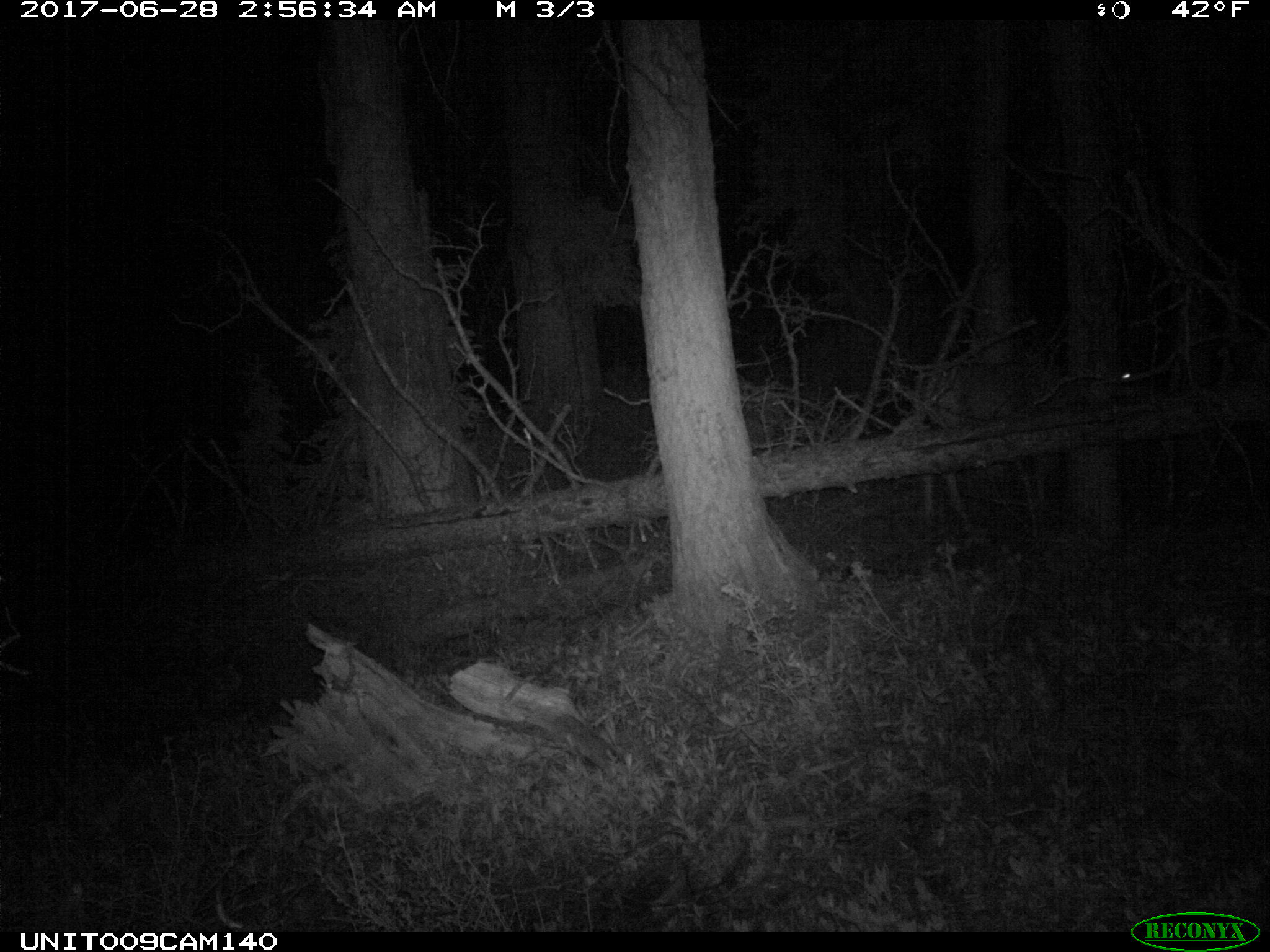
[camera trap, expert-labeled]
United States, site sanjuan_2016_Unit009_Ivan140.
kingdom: Animalia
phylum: Chordata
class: Mammalia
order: Artiodactyla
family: Cervidae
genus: Cervus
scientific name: Cervus elaphus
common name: red deer